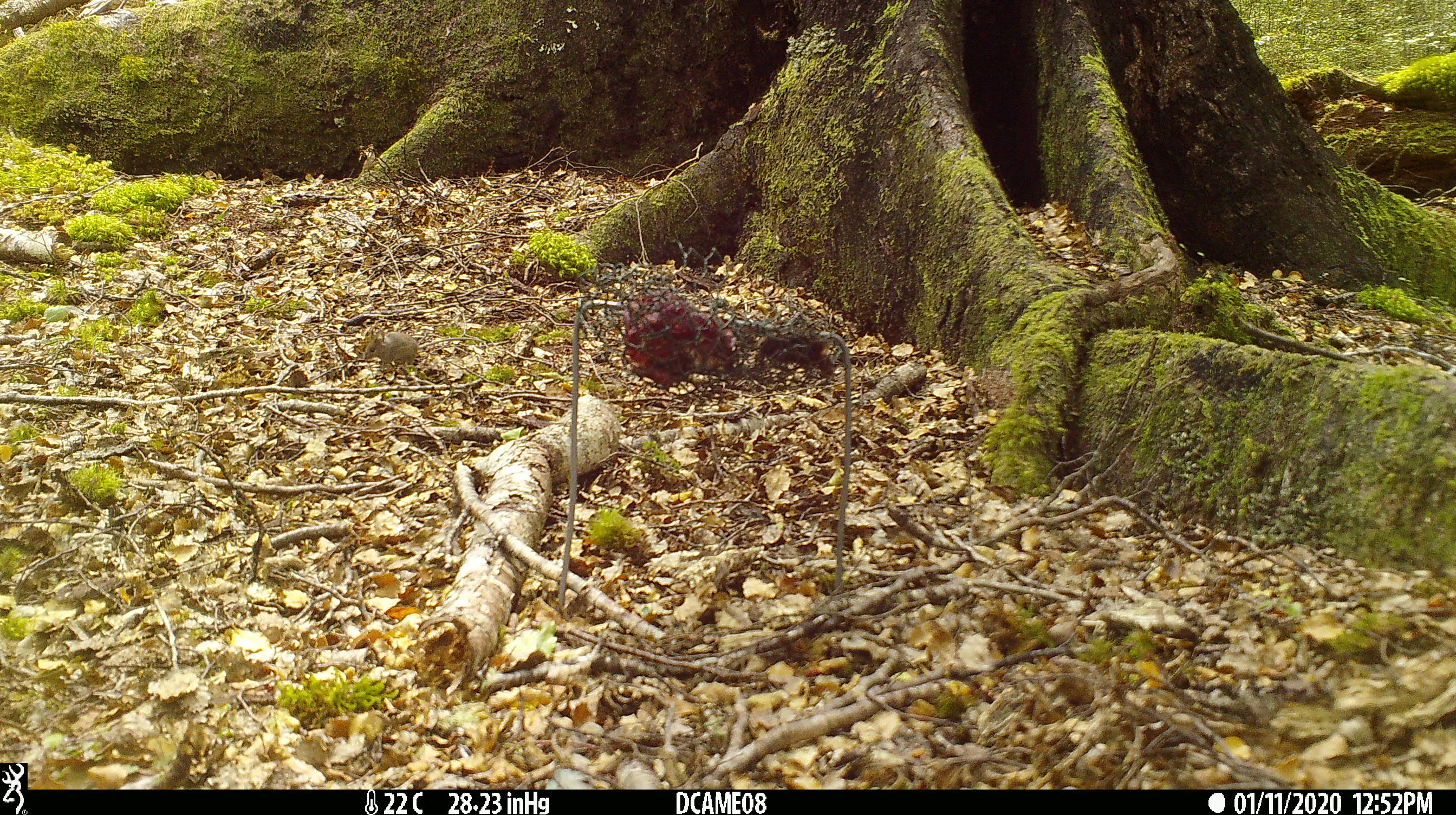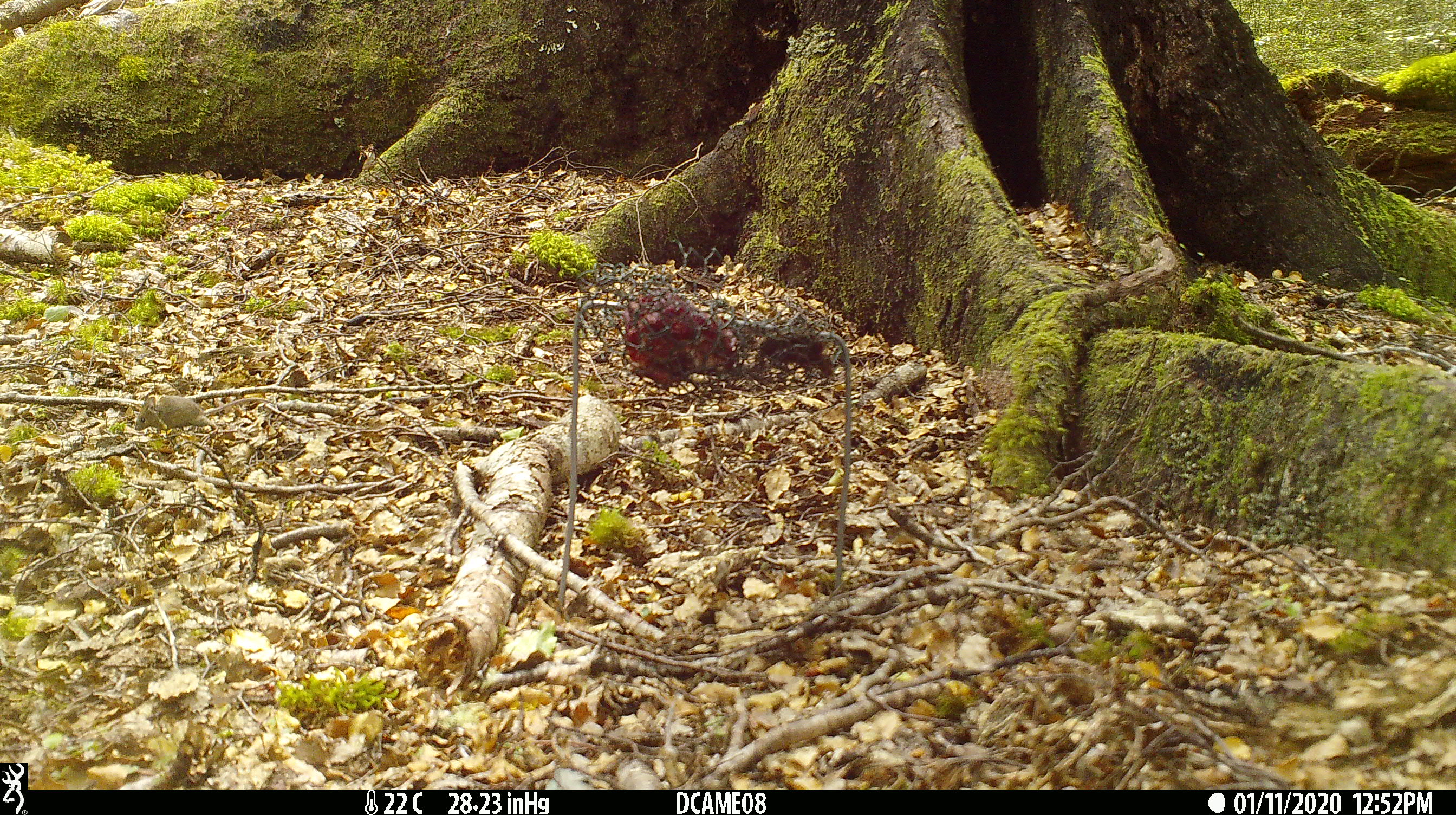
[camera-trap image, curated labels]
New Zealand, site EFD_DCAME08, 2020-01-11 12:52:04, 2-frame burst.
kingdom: Animalia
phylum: Chordata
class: Mammalia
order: Rodentia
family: Muridae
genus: Mus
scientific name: Mus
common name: mouse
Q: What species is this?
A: Mouse (Mus).